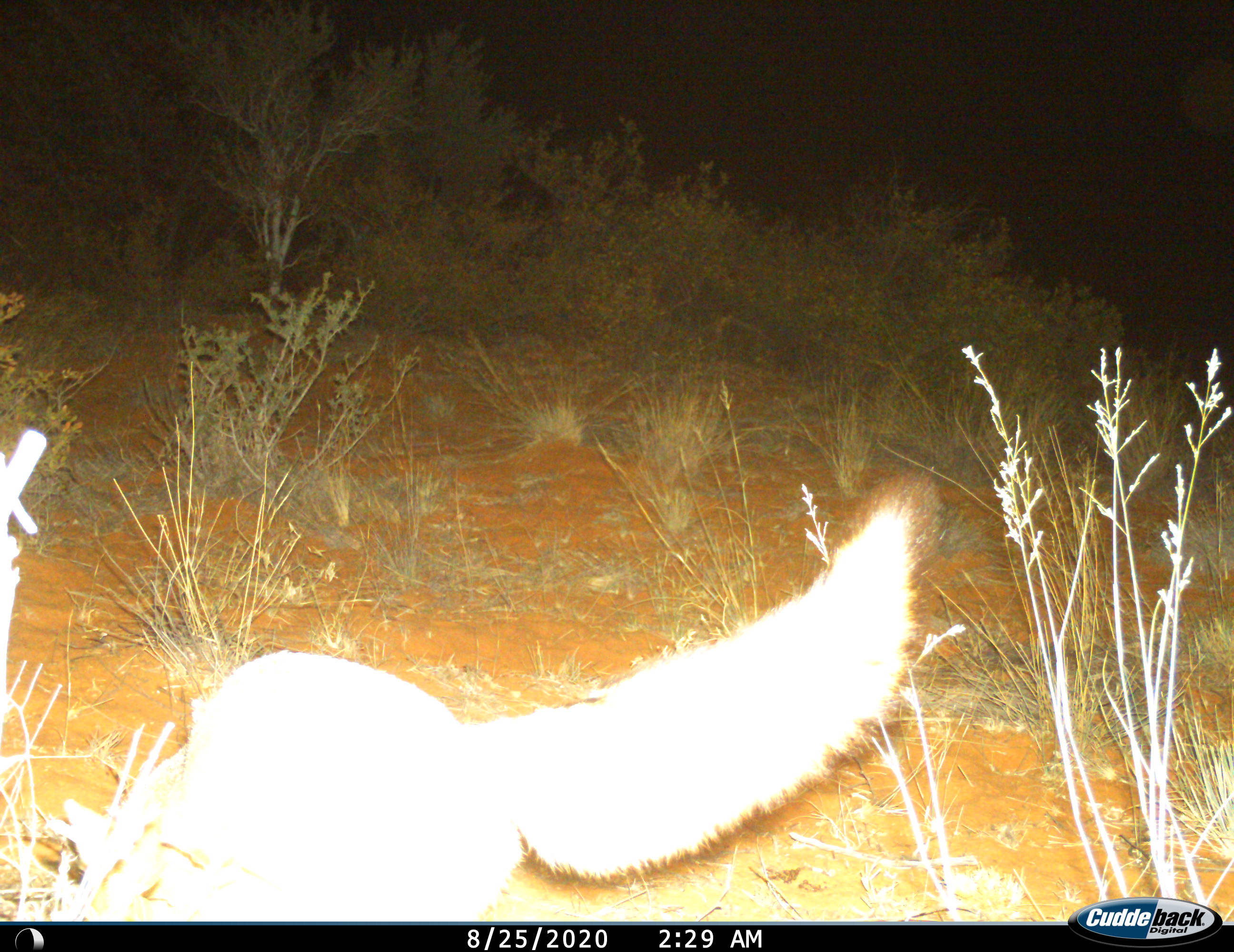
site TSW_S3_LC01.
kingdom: Animalia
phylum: Chordata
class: Mammalia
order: Carnivora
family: Canidae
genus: Otocyon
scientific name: Otocyon megalotis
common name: bat-eared fox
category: foxbateared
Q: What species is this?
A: Foxbateared (bat-eared fox) (Otocyon megalotis).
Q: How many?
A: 1.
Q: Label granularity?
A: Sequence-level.